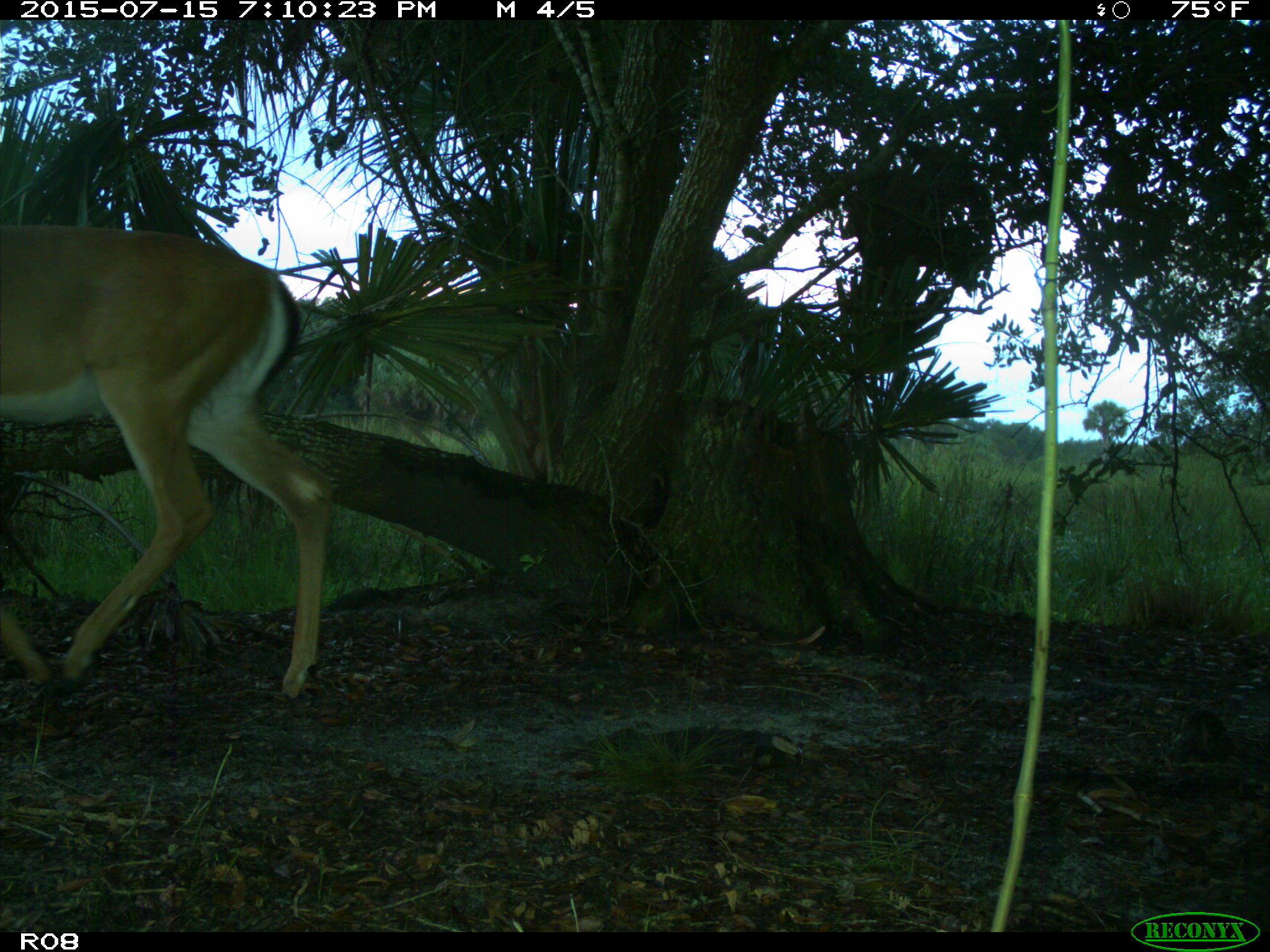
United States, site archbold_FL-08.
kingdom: Animalia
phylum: Chordata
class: Mammalia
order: Artiodactyla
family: Cervidae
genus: Odocoileus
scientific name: Odocoileus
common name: deer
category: unidentified deer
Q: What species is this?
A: Unidentified deer (deer) (Odocoileus).